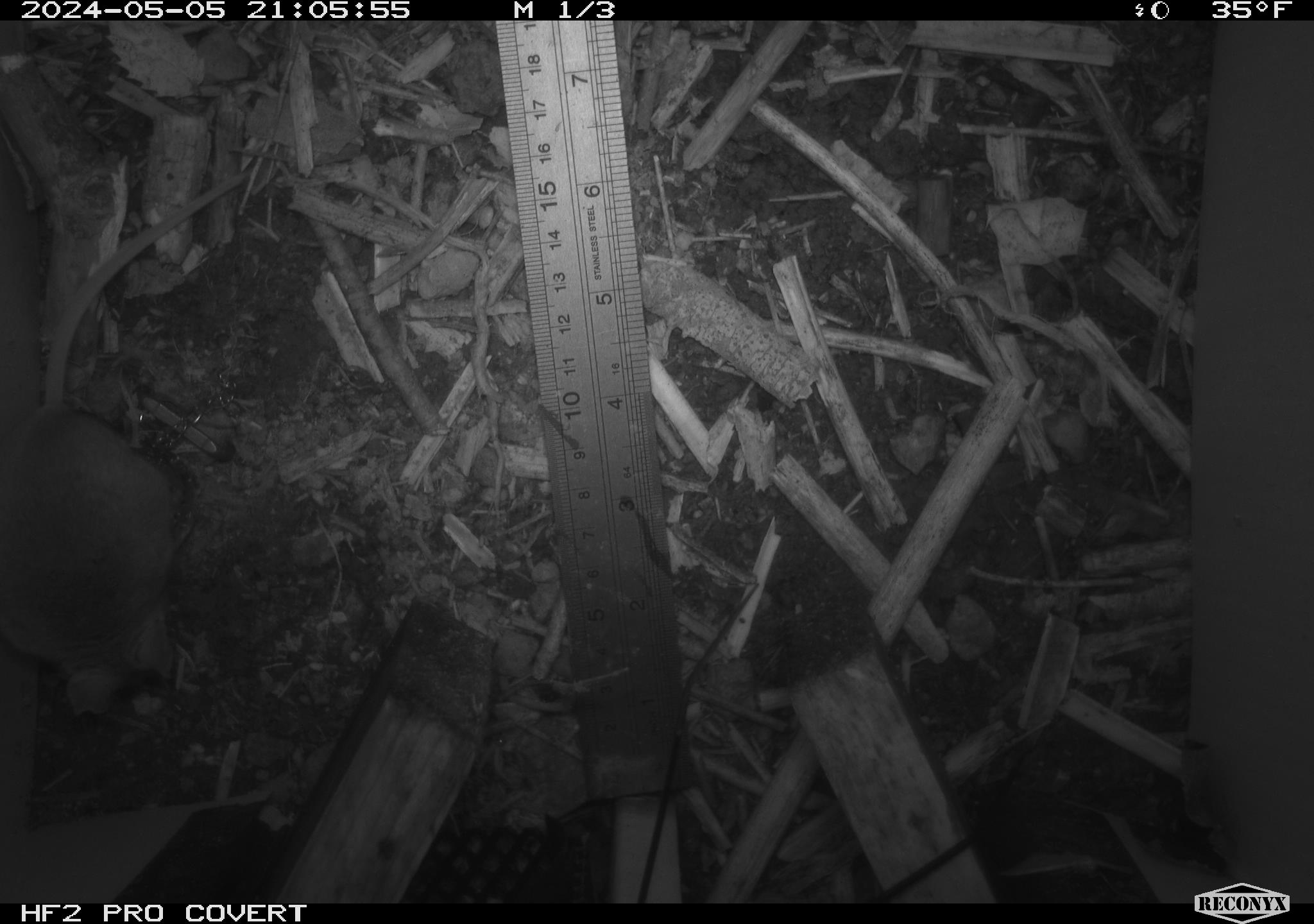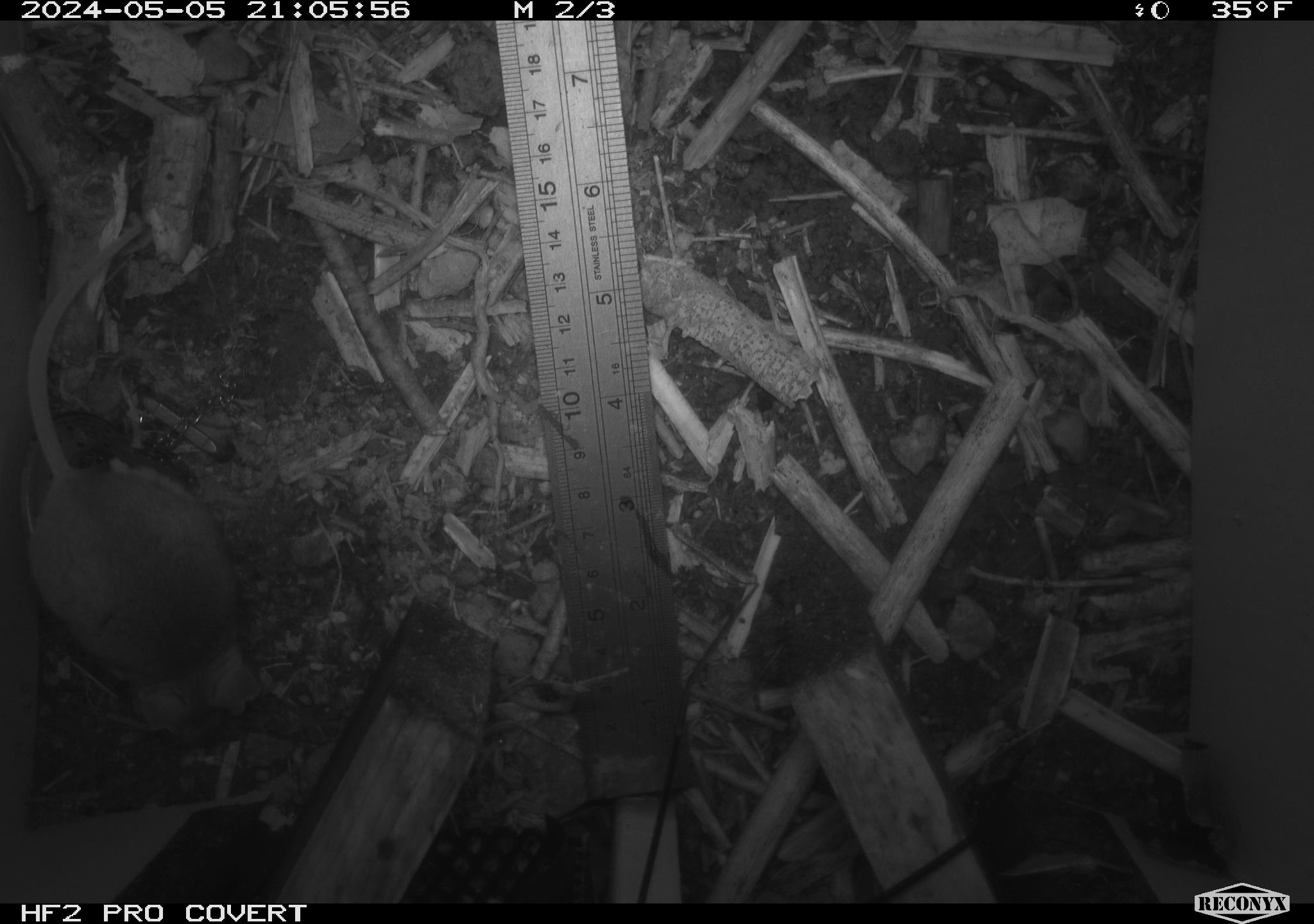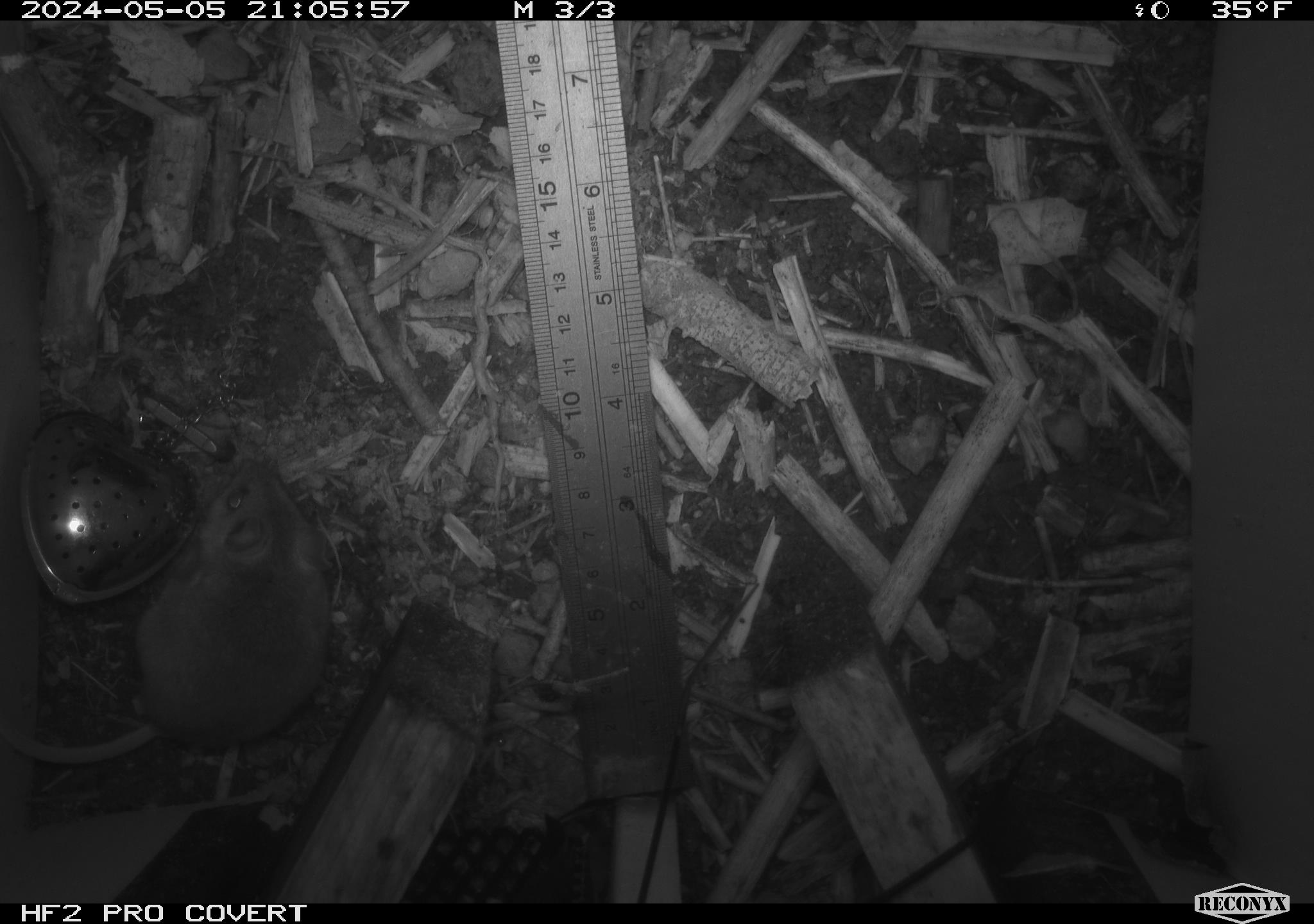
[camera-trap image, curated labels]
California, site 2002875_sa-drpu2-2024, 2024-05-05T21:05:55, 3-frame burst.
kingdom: Animalia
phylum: Chordata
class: Mammalia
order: Rodentia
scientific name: Rodentia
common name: mouse species